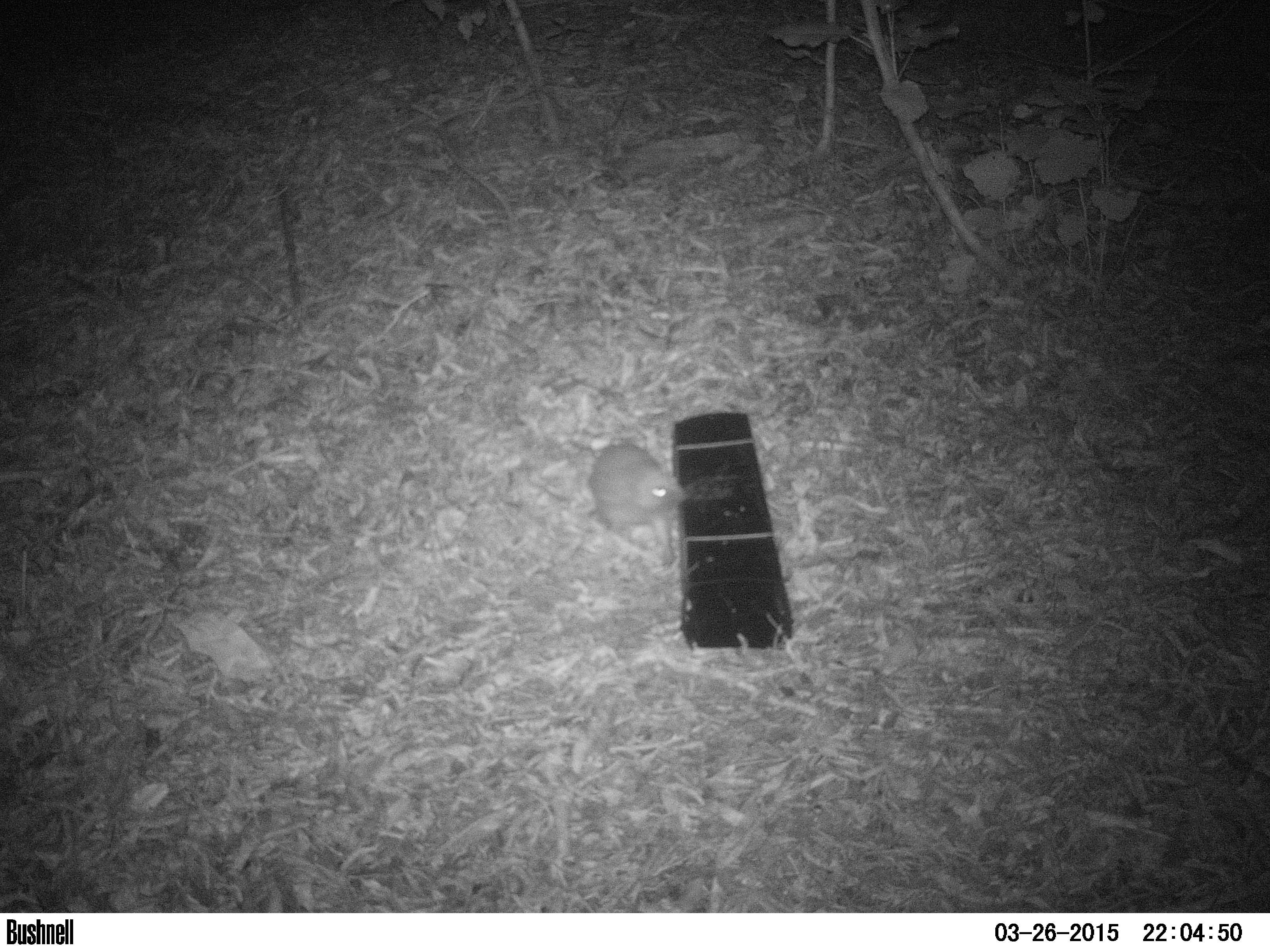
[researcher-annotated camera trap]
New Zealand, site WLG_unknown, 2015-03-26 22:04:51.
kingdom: Animalia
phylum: Chordata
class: Mammalia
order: Eulipotyphla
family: Erinaceidae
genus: Erinaceus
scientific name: Erinaceus europaeus europaeus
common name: european hedgehog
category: hedgehog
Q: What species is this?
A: Hedgehog (european hedgehog) (Erinaceus europaeus europaeus).